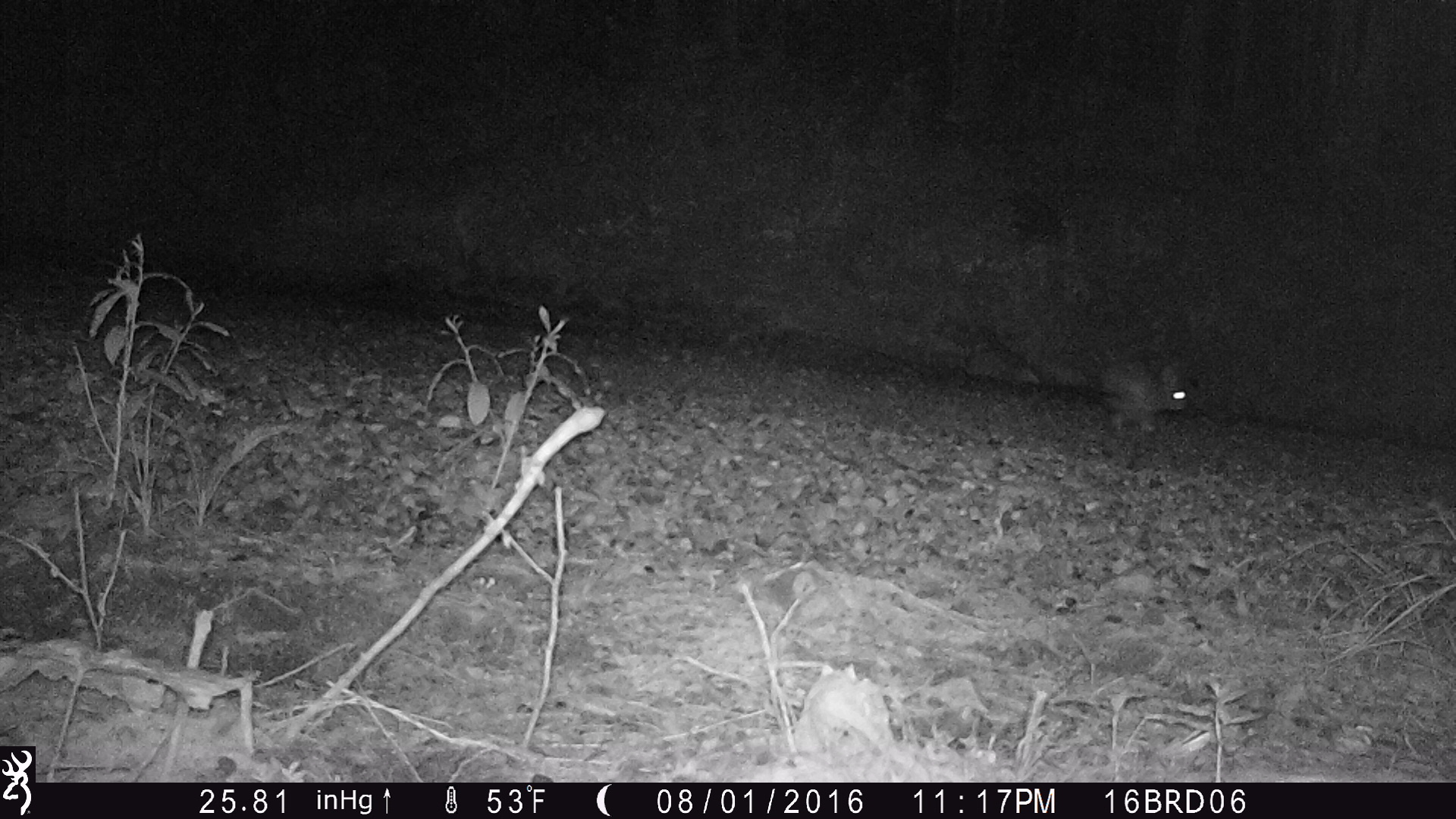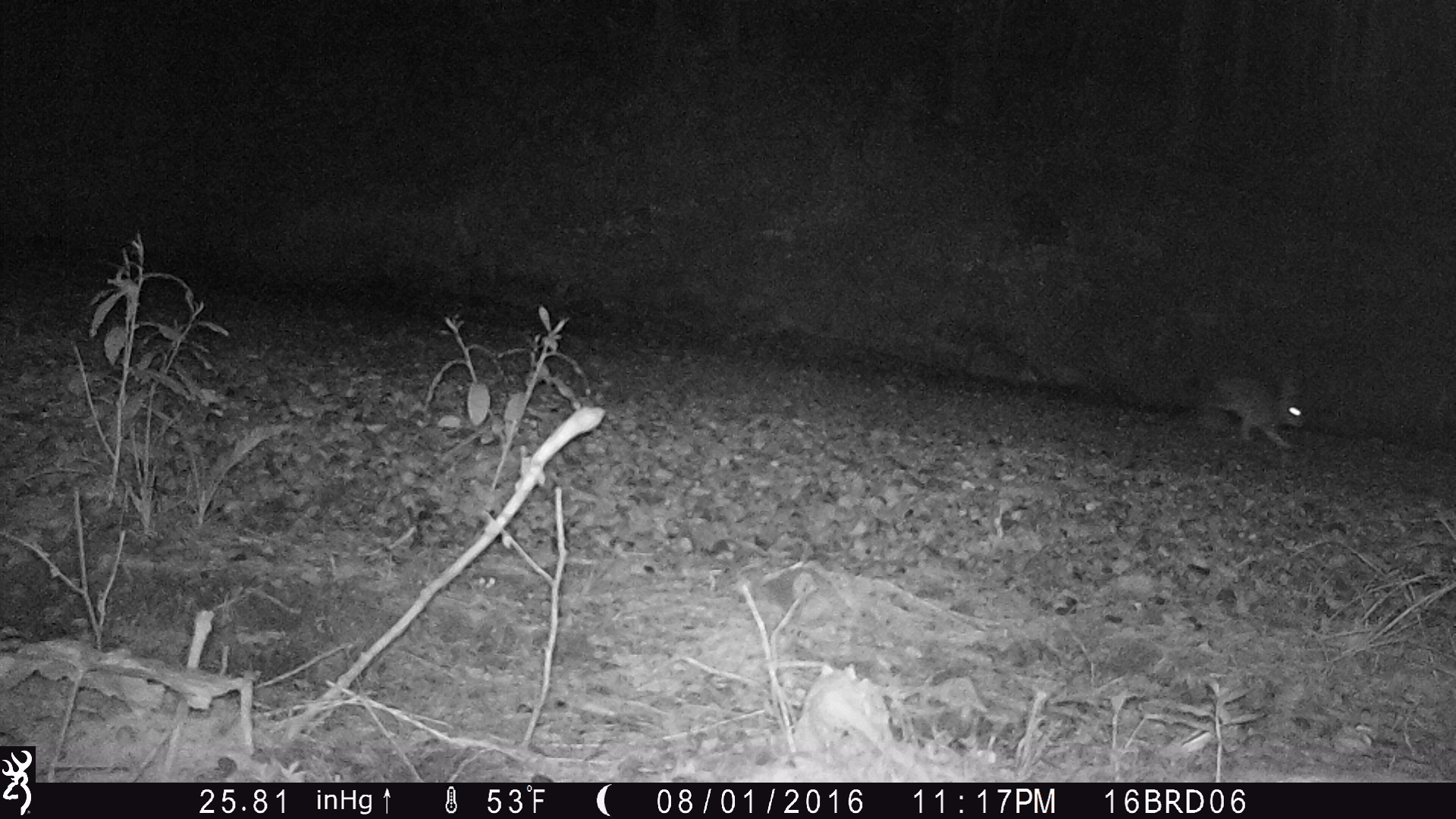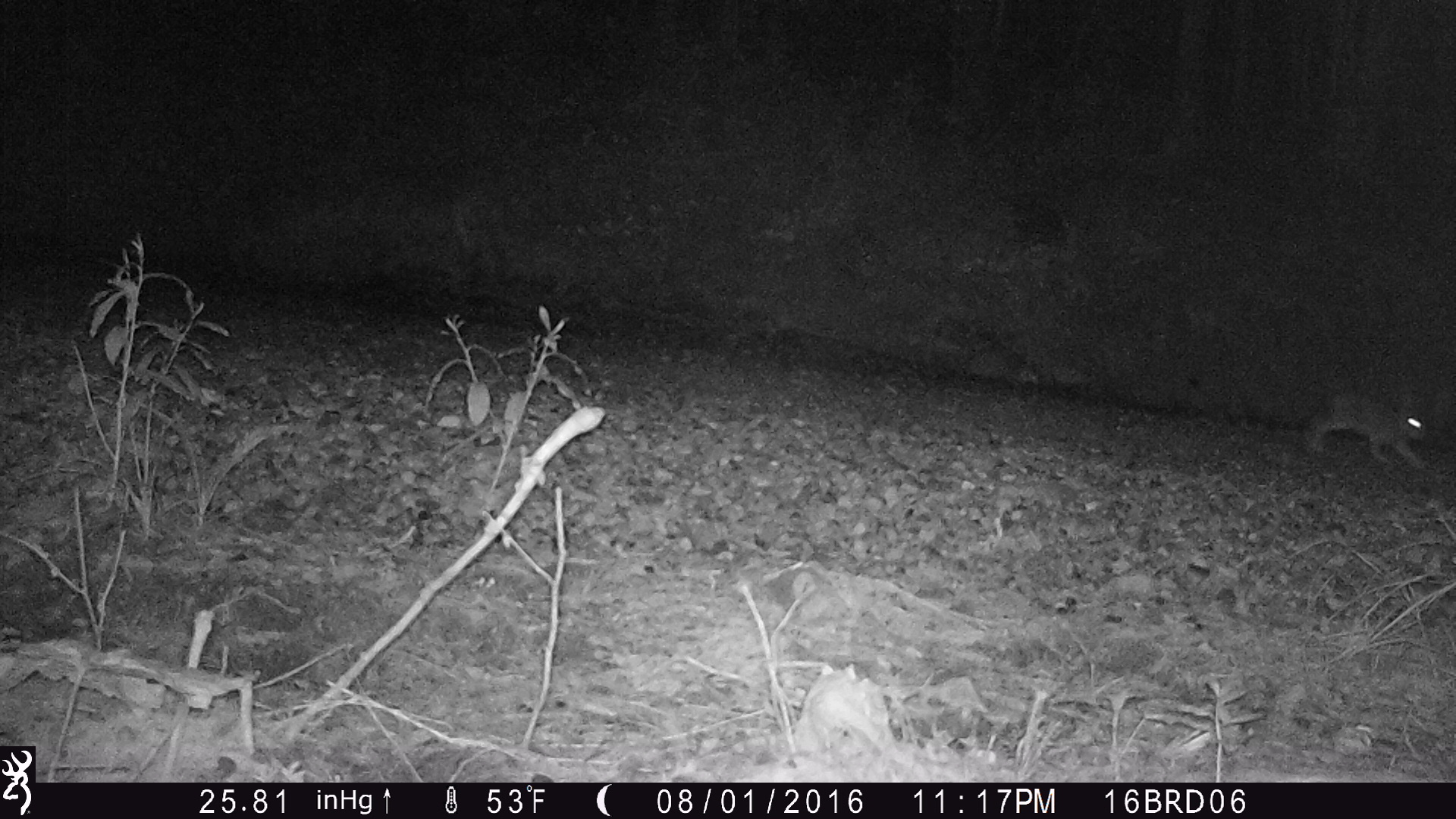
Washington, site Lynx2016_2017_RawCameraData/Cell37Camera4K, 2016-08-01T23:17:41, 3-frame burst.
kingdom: Animalia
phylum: Chordata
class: Mammalia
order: Lagomorpha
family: Leporidae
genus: Lepus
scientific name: Lepus americanus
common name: snowshoe hare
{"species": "Lepus americanus (snowshoe hare)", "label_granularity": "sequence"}